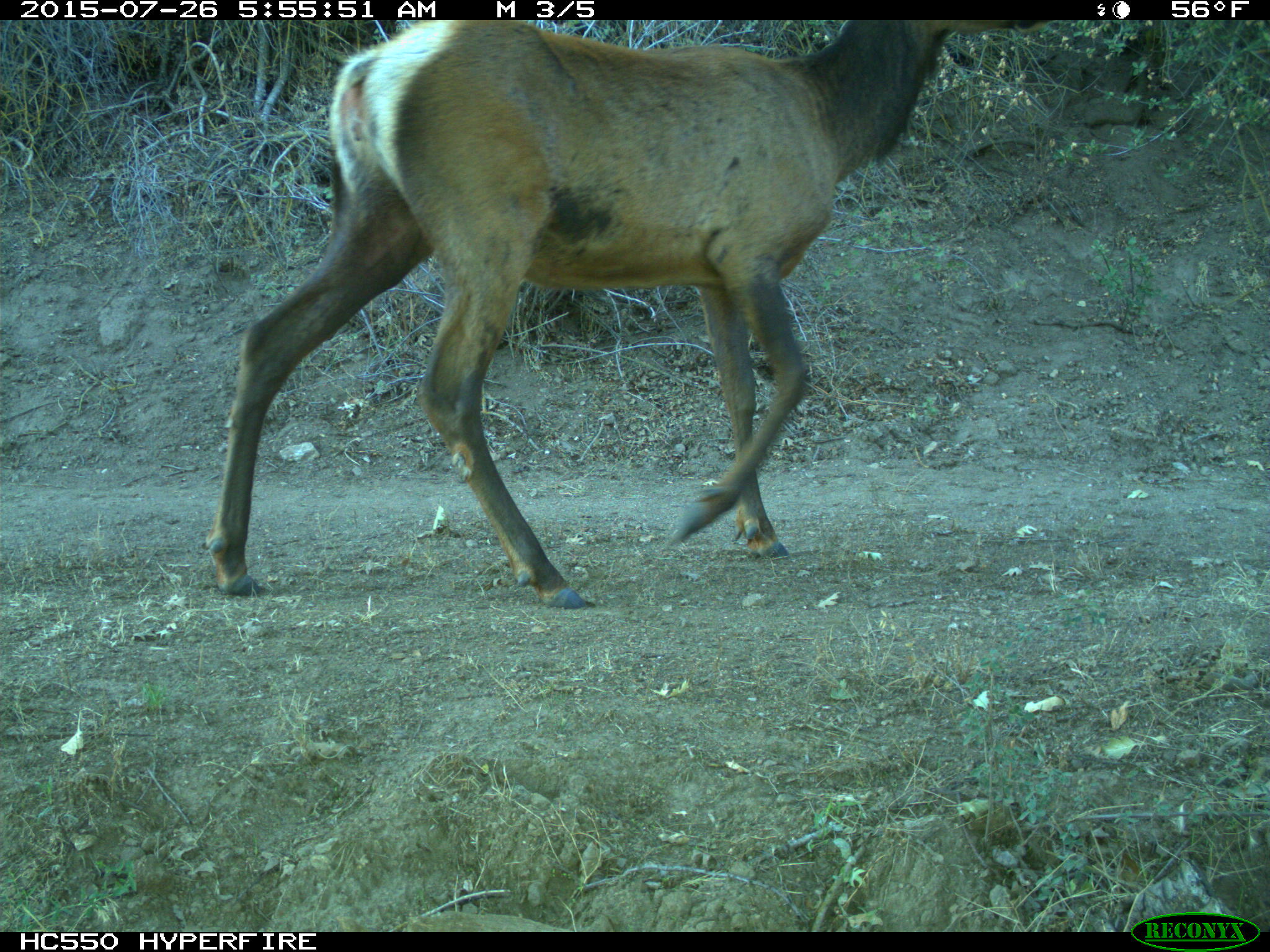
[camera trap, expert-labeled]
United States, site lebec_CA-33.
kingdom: Animalia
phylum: Chordata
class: Mammalia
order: Artiodactyla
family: Cervidae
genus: Cervus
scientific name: Cervus canadensis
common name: elk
Cervus canadensis (elk).